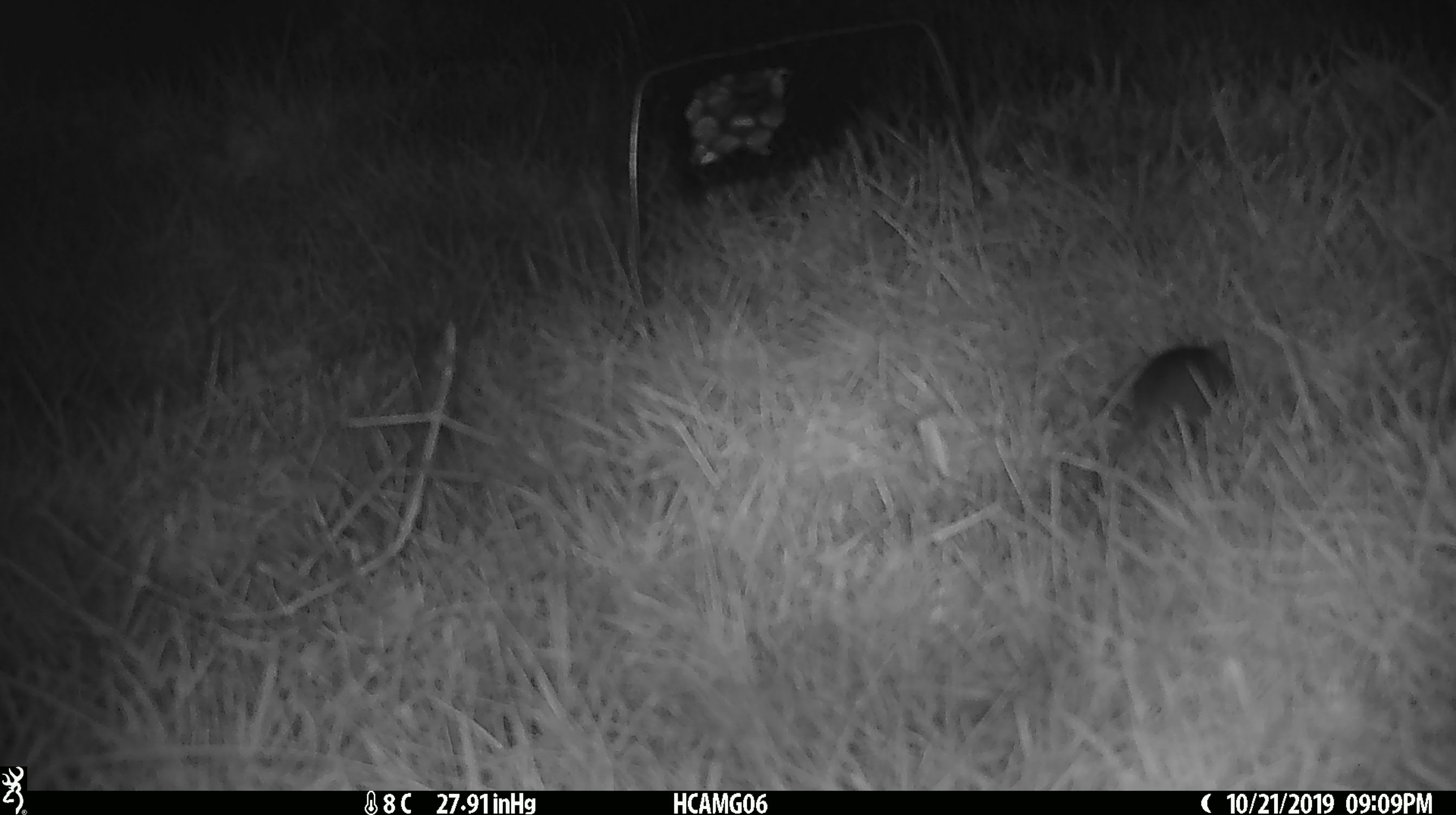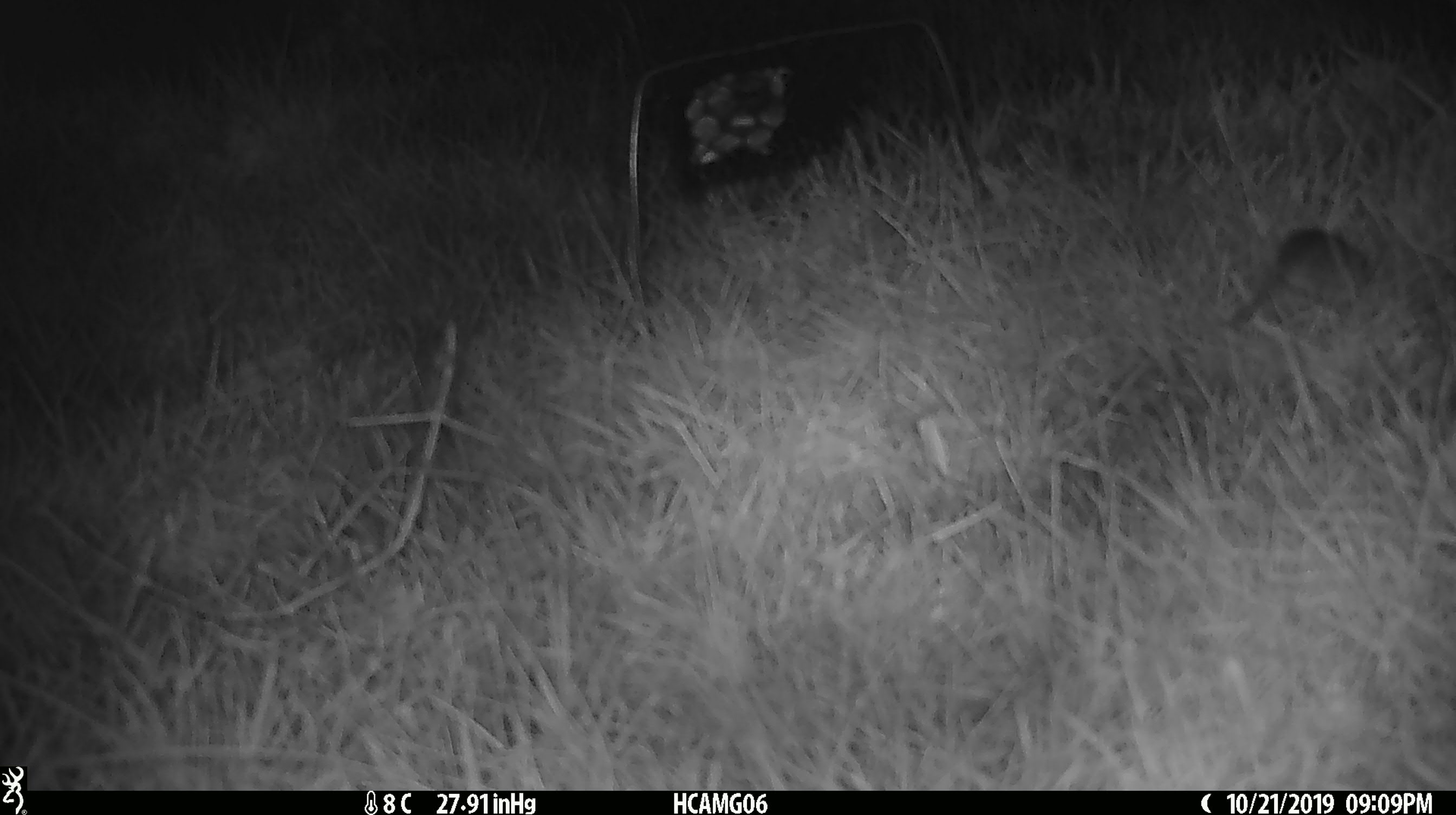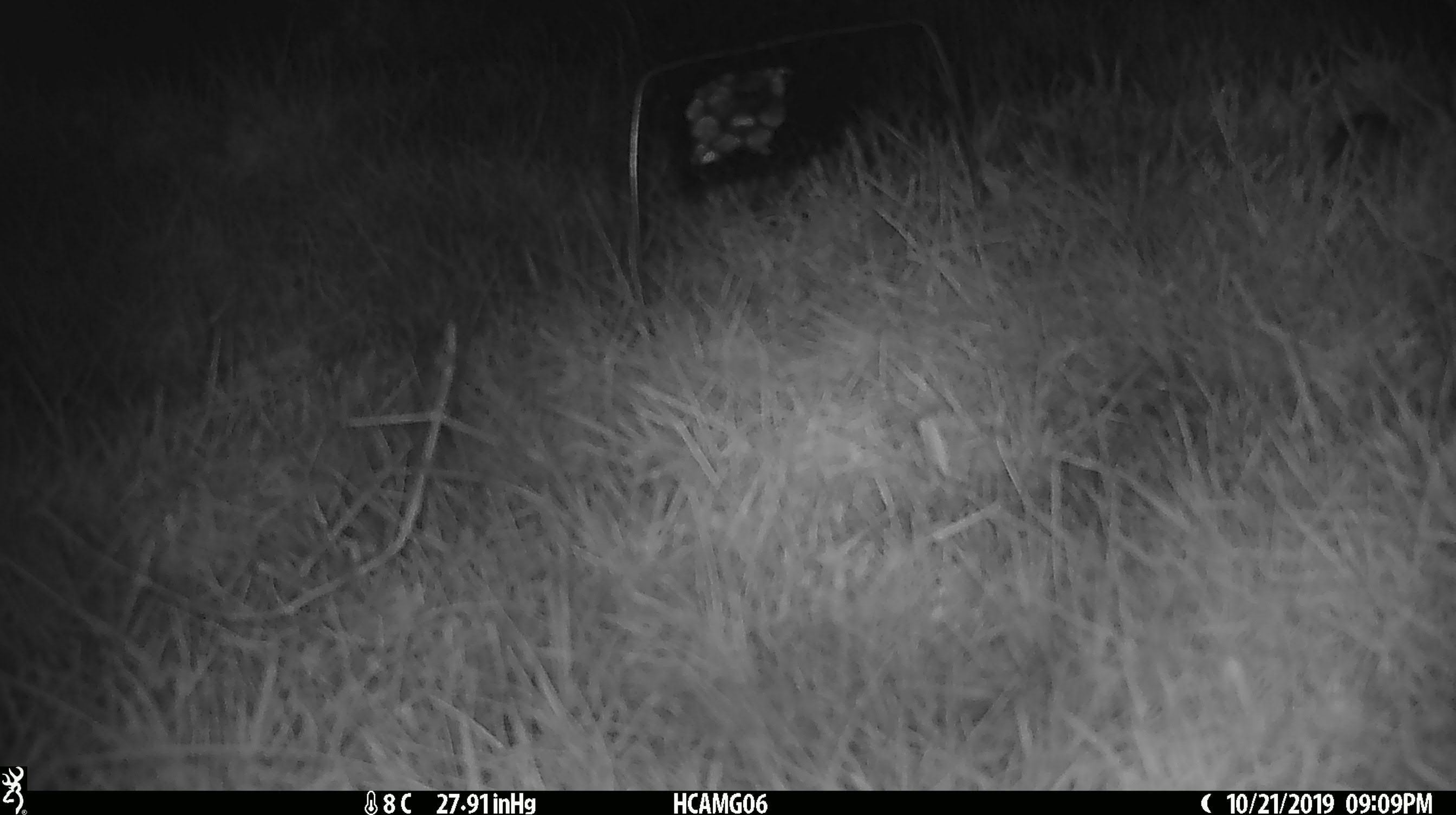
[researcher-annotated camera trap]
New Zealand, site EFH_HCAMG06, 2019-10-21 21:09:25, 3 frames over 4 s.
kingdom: Animalia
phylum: Chordata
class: Mammalia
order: Rodentia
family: Muridae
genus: Mus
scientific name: Mus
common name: mouse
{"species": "mouse (Mus)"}